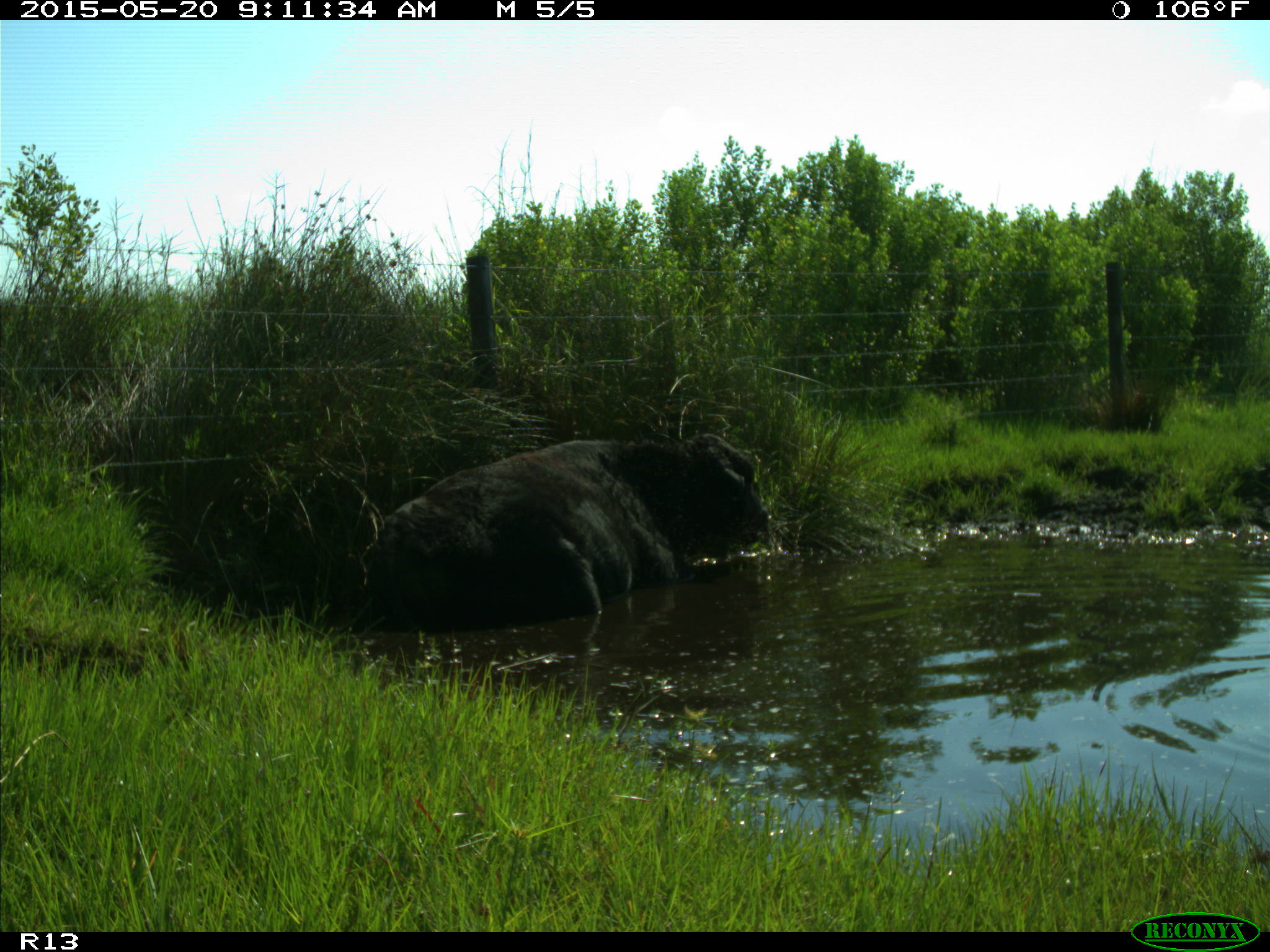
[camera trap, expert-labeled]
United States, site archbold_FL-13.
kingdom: Animalia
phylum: Chordata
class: Mammalia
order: Artiodactyla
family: Bovidae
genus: Bos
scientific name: Bos taurus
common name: domestic cow